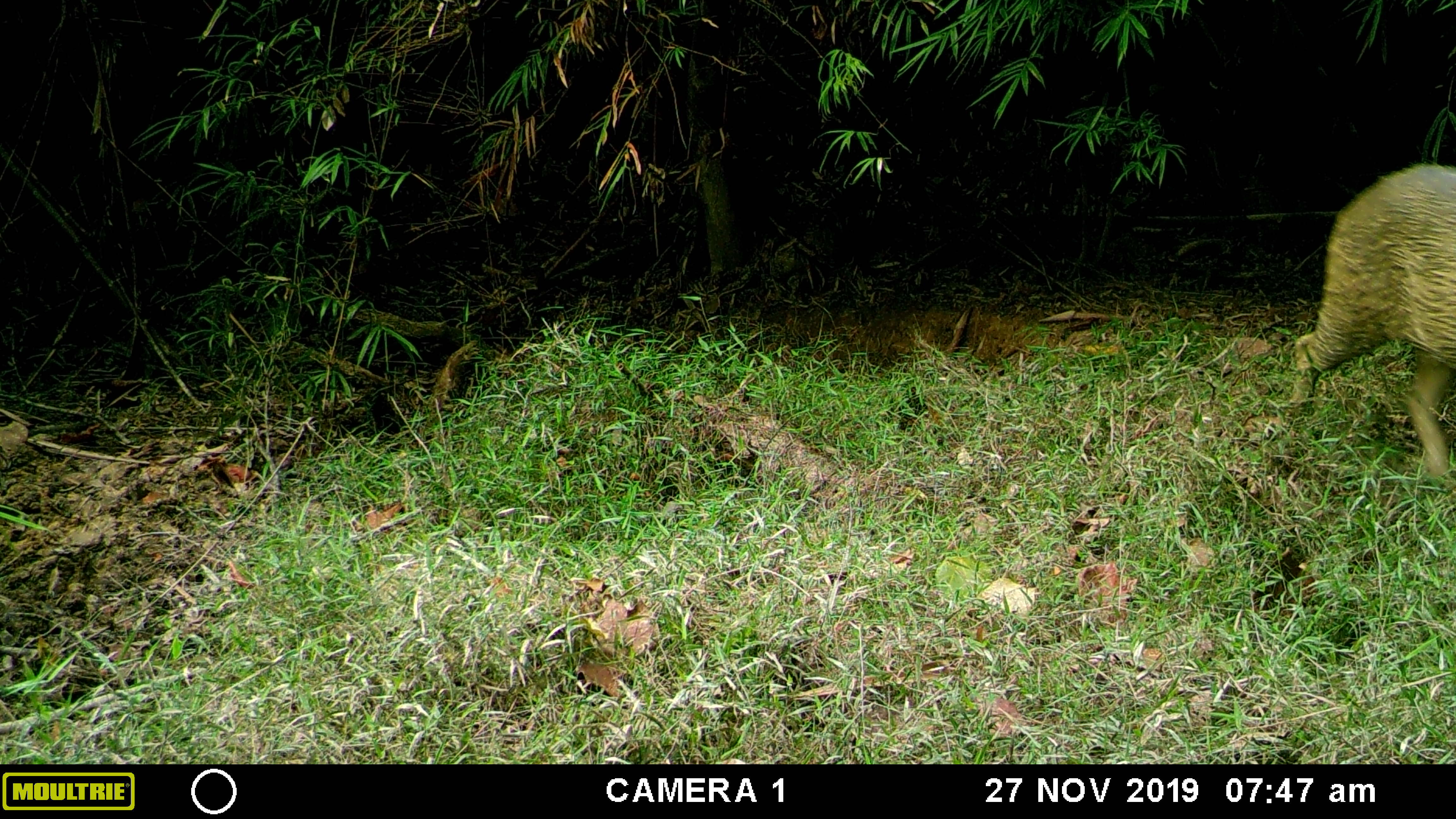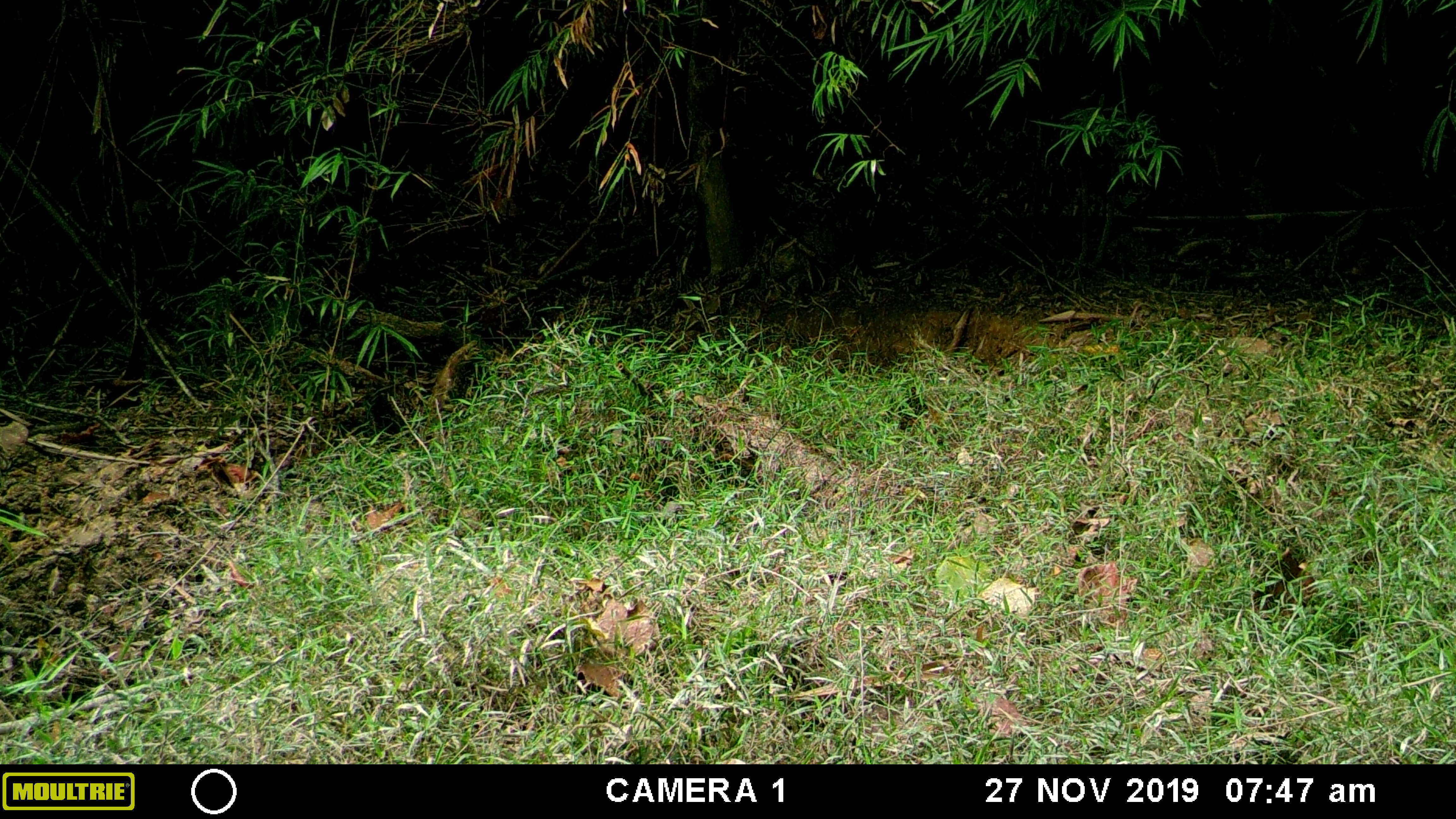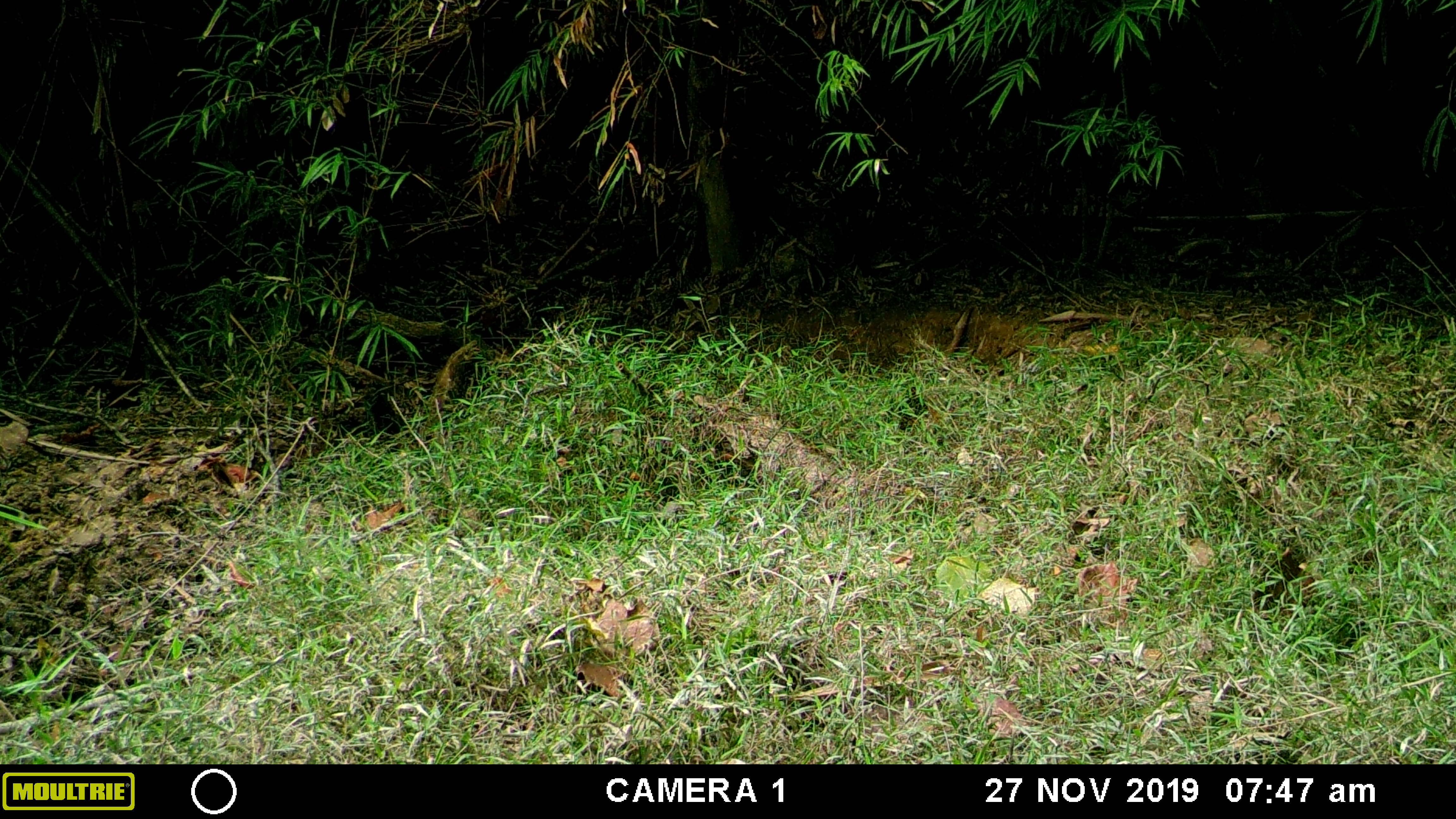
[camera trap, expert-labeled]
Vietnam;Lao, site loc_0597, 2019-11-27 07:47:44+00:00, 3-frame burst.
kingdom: Animalia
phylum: Chordata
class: Mammalia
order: Artiodactyla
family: Suidae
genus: Sus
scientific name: Sus scrofa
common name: eurasian wild pig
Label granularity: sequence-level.